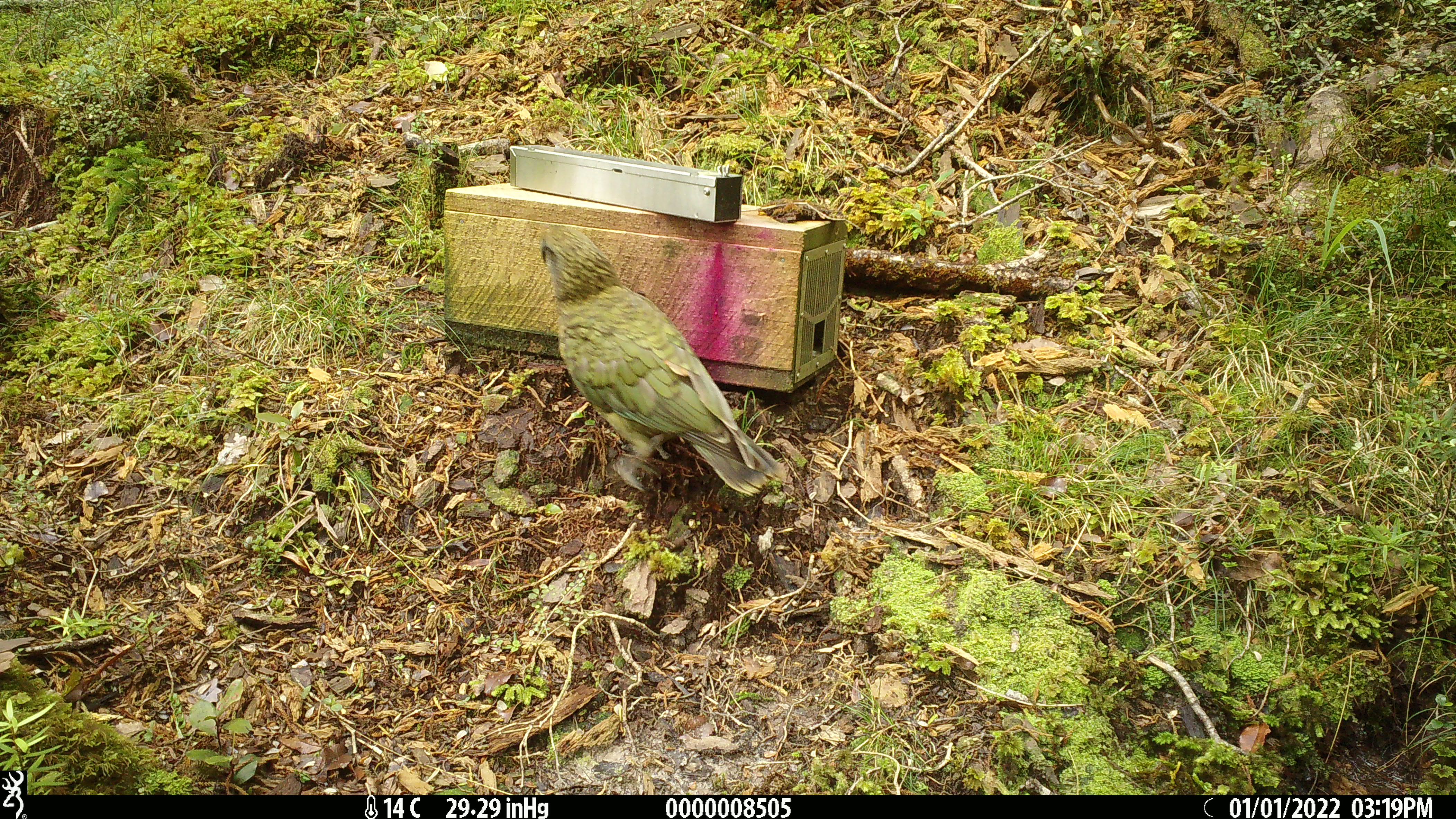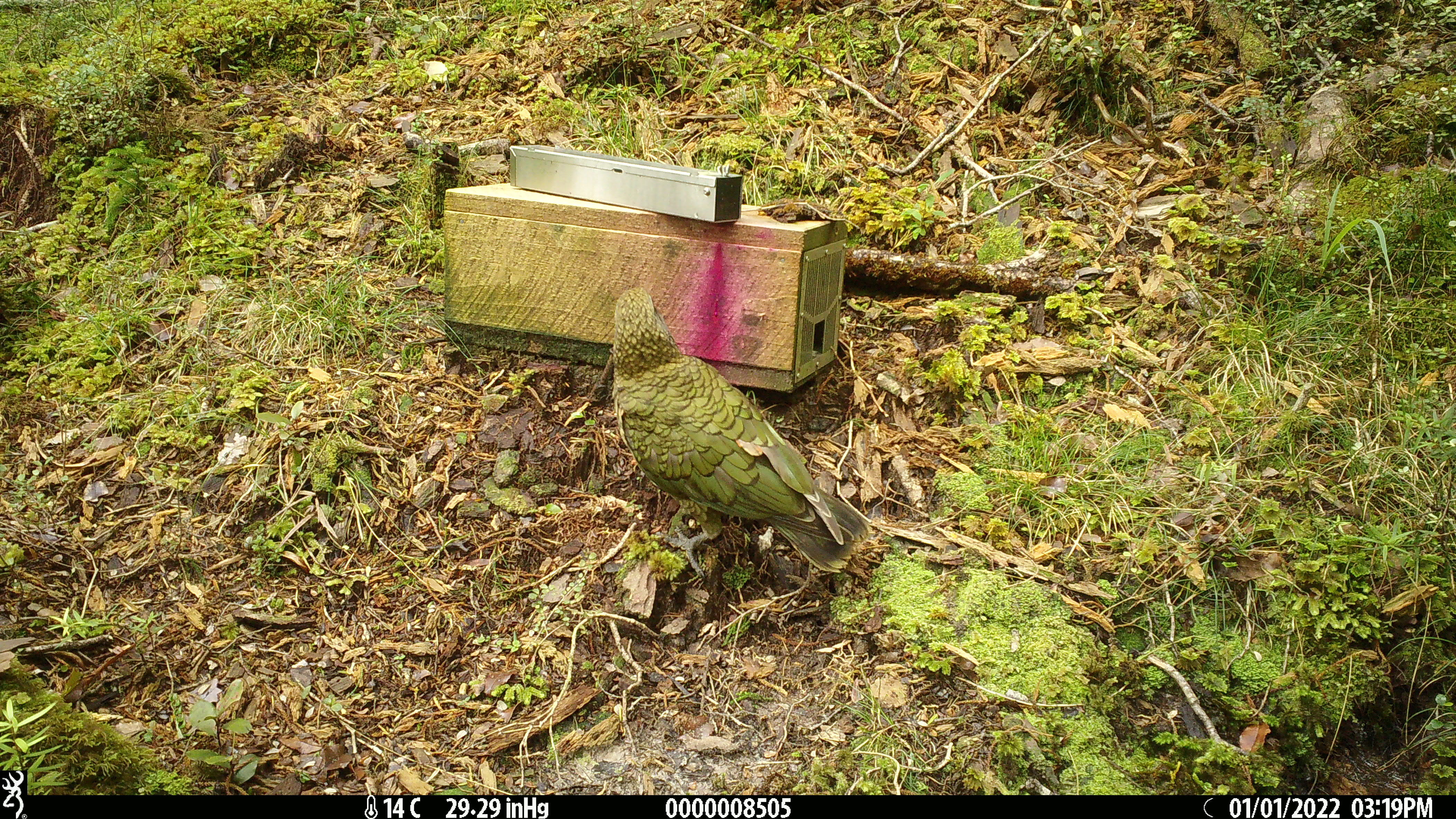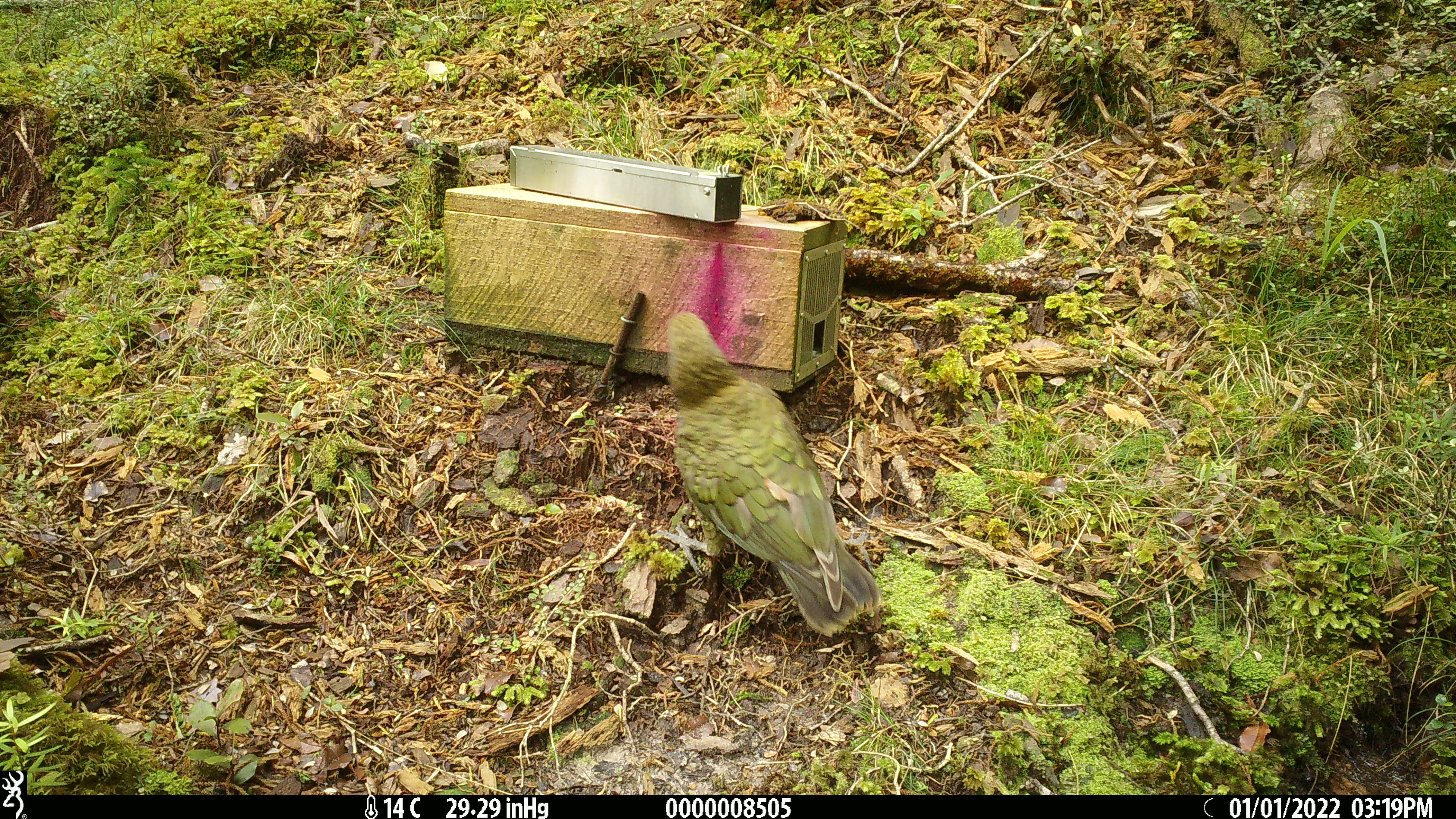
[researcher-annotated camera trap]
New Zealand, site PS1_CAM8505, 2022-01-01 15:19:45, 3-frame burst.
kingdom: Animalia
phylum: Chordata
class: Aves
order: Psittaciformes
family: Strigopidae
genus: Nestor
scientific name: Nestor notabilis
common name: kea